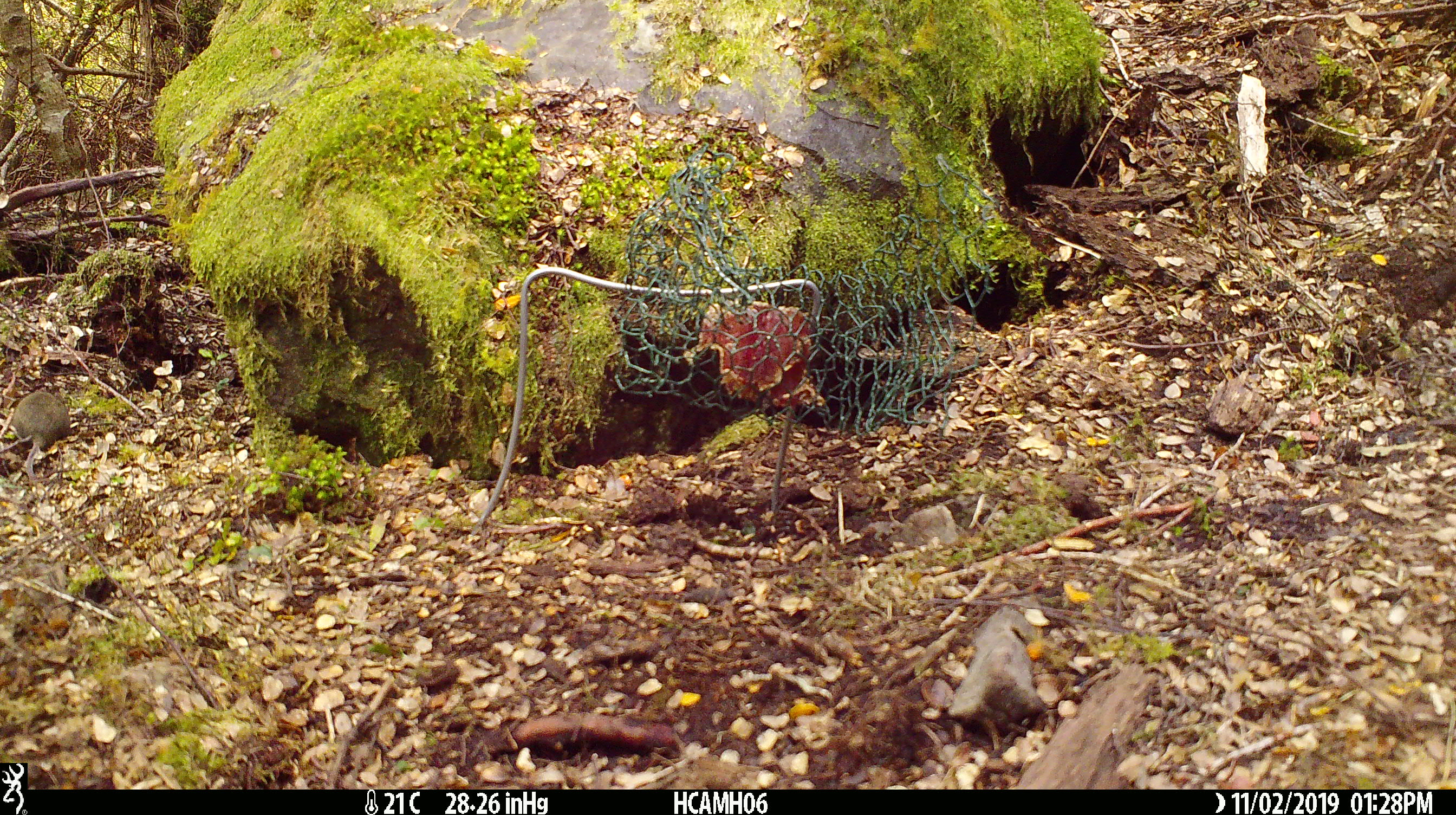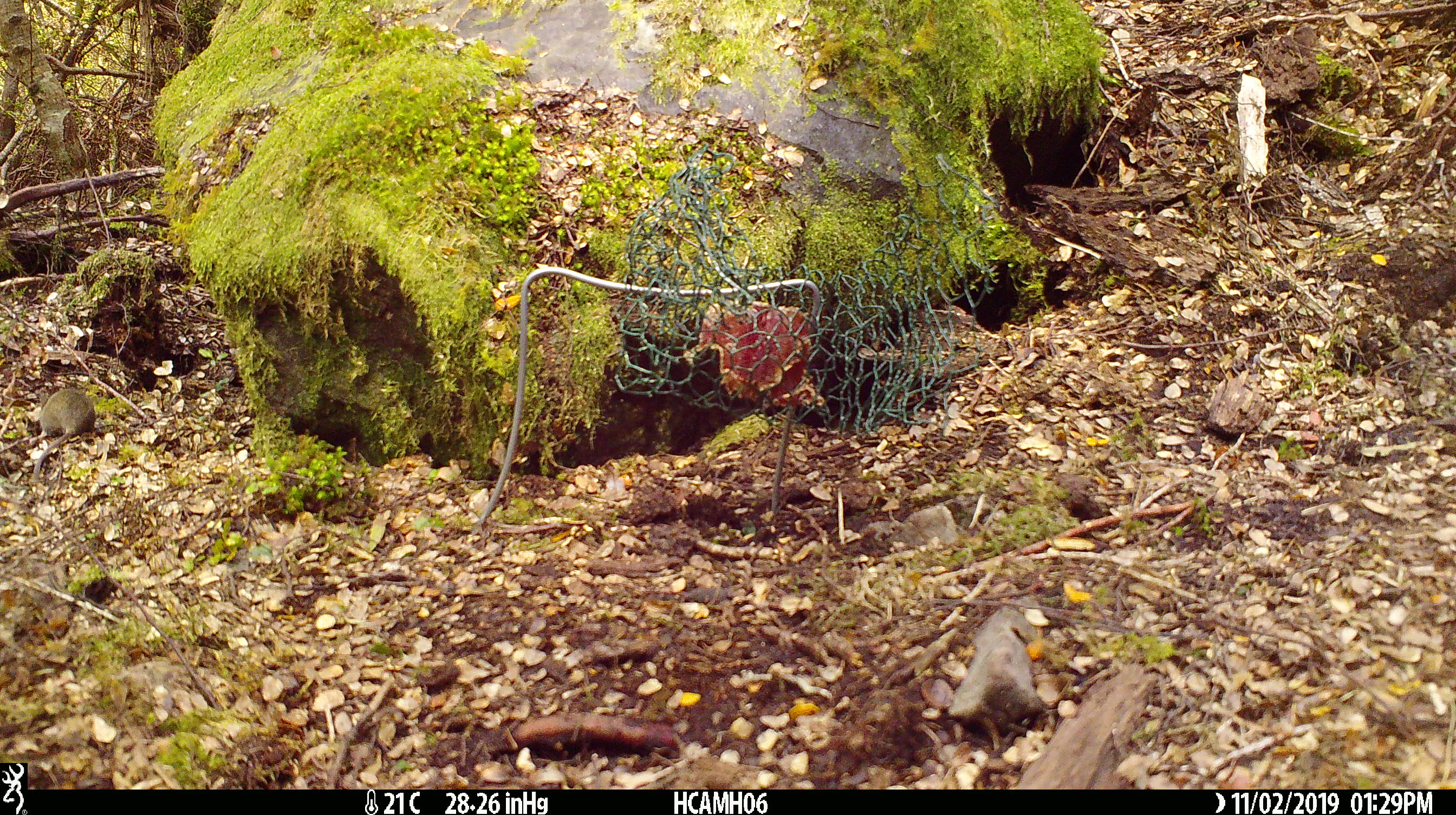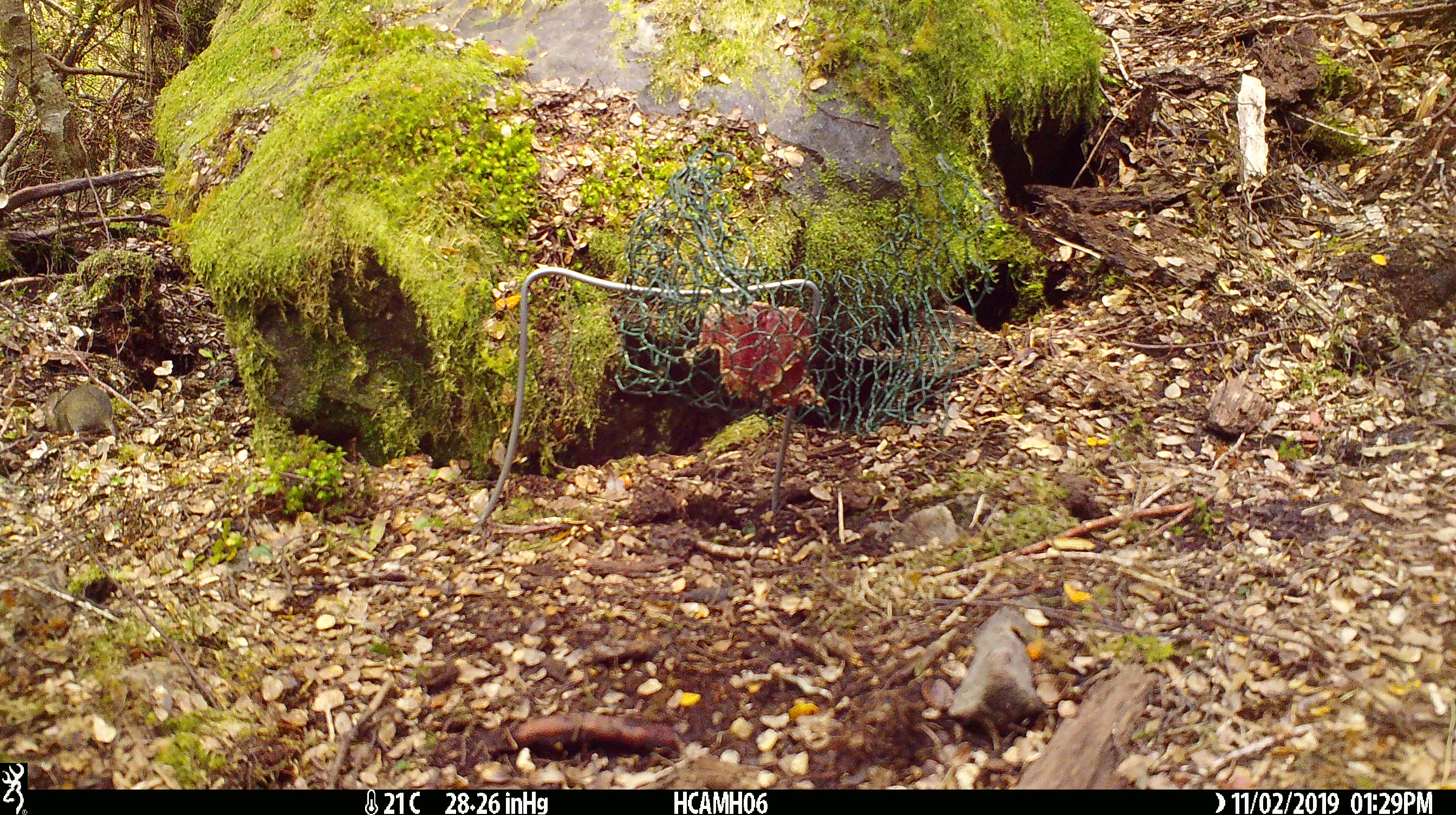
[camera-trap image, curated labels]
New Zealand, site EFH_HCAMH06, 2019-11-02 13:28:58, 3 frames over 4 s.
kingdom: Animalia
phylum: Chordata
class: Mammalia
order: Rodentia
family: Muridae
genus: Mus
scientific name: Mus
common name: mouse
Mouse (Mus).